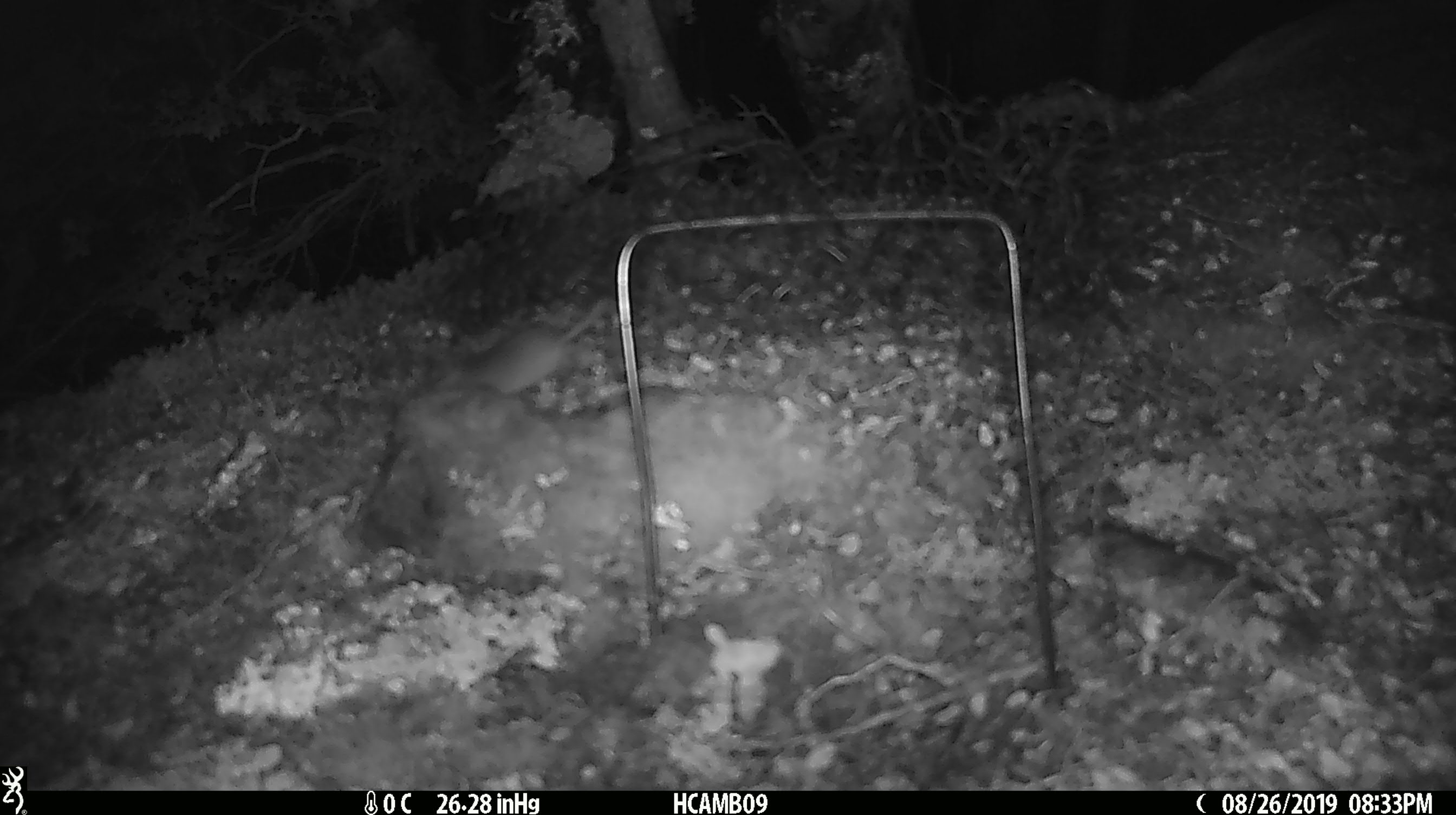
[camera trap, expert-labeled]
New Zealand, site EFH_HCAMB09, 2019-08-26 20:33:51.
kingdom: Animalia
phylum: Chordata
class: Mammalia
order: Rodentia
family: Muridae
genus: Mus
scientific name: Mus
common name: mouse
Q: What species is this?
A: Mouse (Mus).